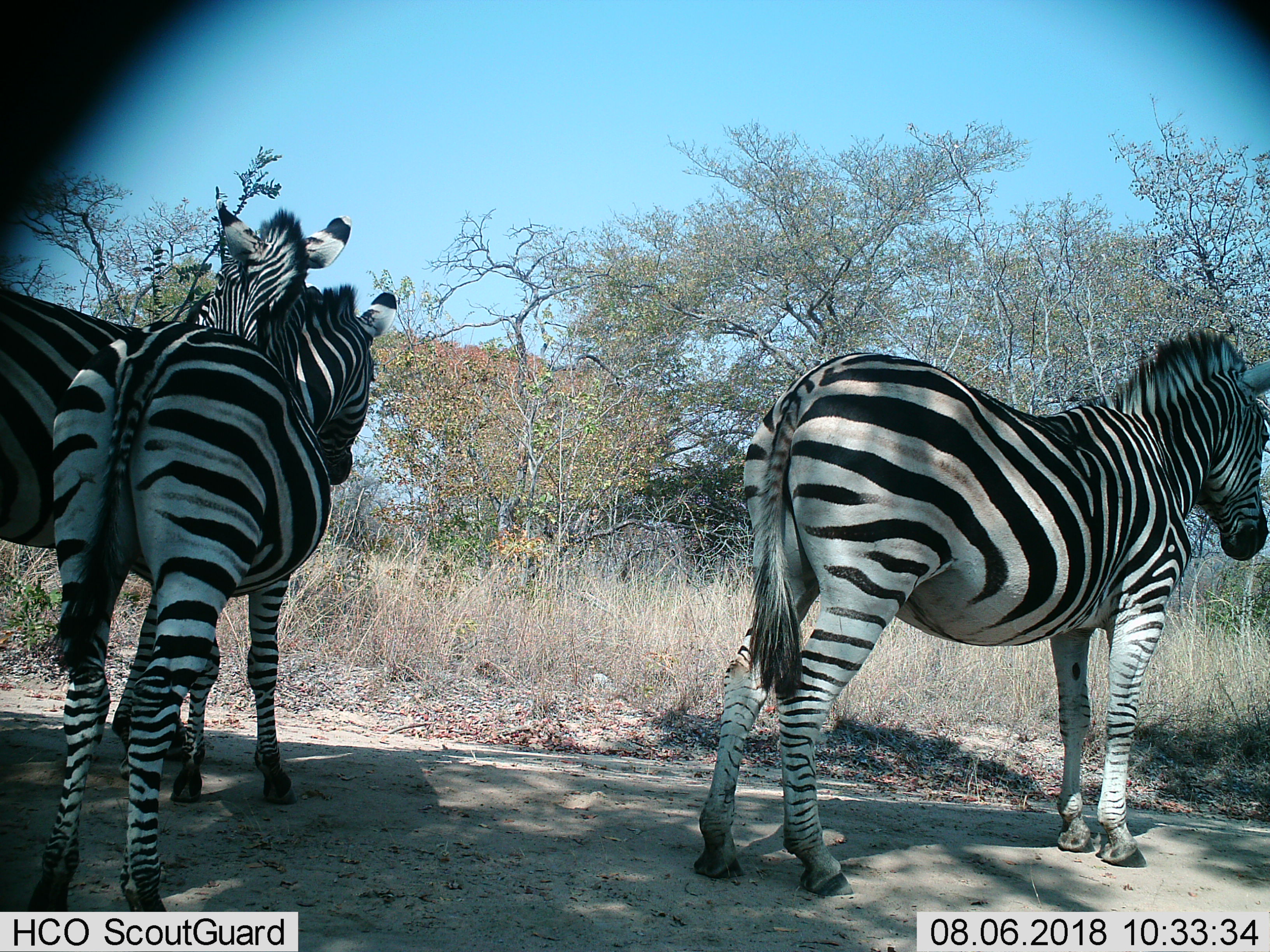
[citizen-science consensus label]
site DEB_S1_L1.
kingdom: Animalia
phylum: Chordata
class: Mammalia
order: Perissodactyla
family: Equidae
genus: Equus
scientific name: Equus quagga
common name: plains zebra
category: zebraplains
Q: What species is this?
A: Zebraplains (plains zebra) (Equus quagga).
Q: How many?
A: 3.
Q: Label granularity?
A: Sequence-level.